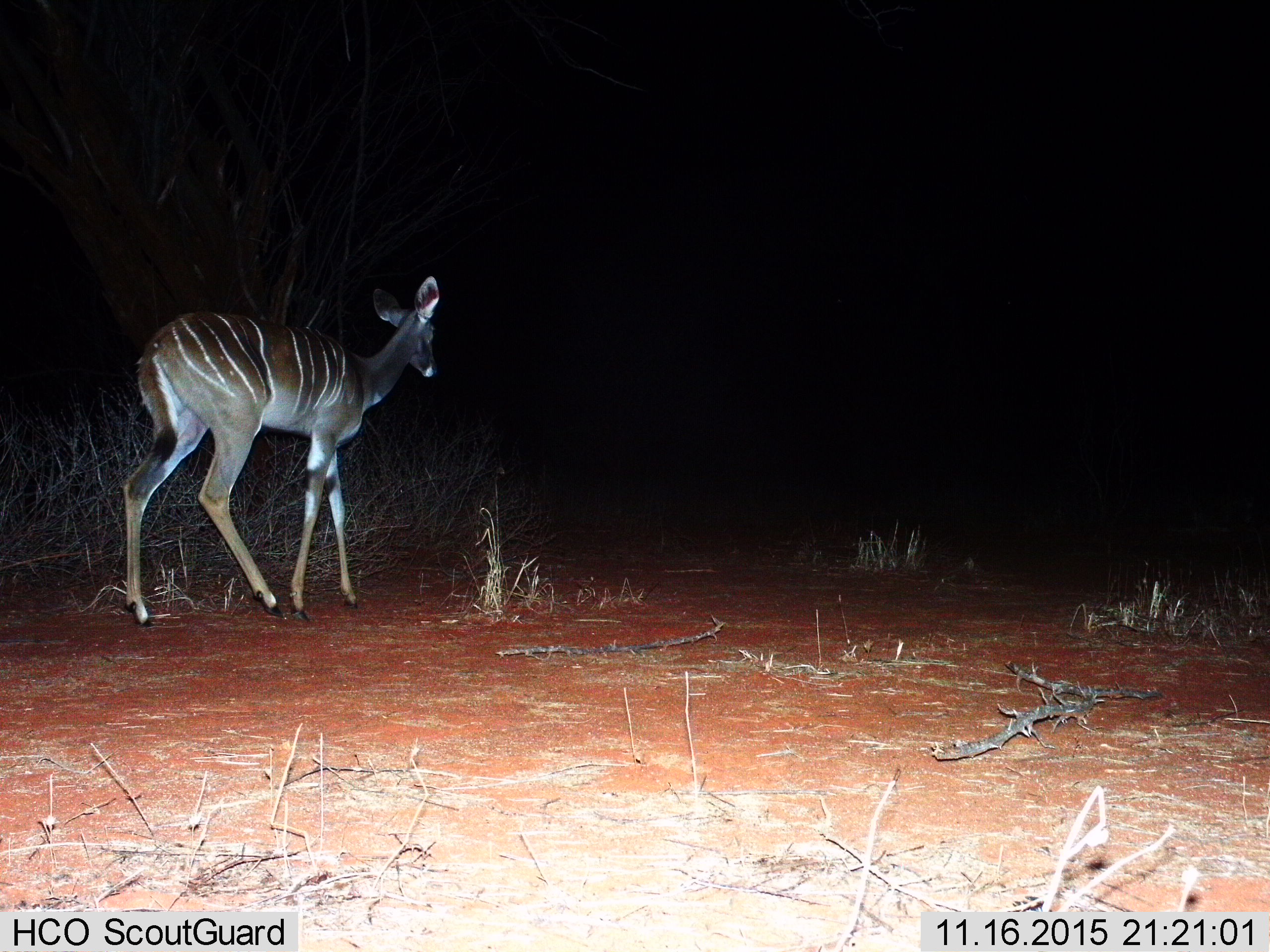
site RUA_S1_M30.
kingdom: Animalia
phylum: Chordata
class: Mammalia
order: Artiodactyla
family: Bovidae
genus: Tragelaphus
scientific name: Tragelaphus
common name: kudu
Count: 1.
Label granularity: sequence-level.